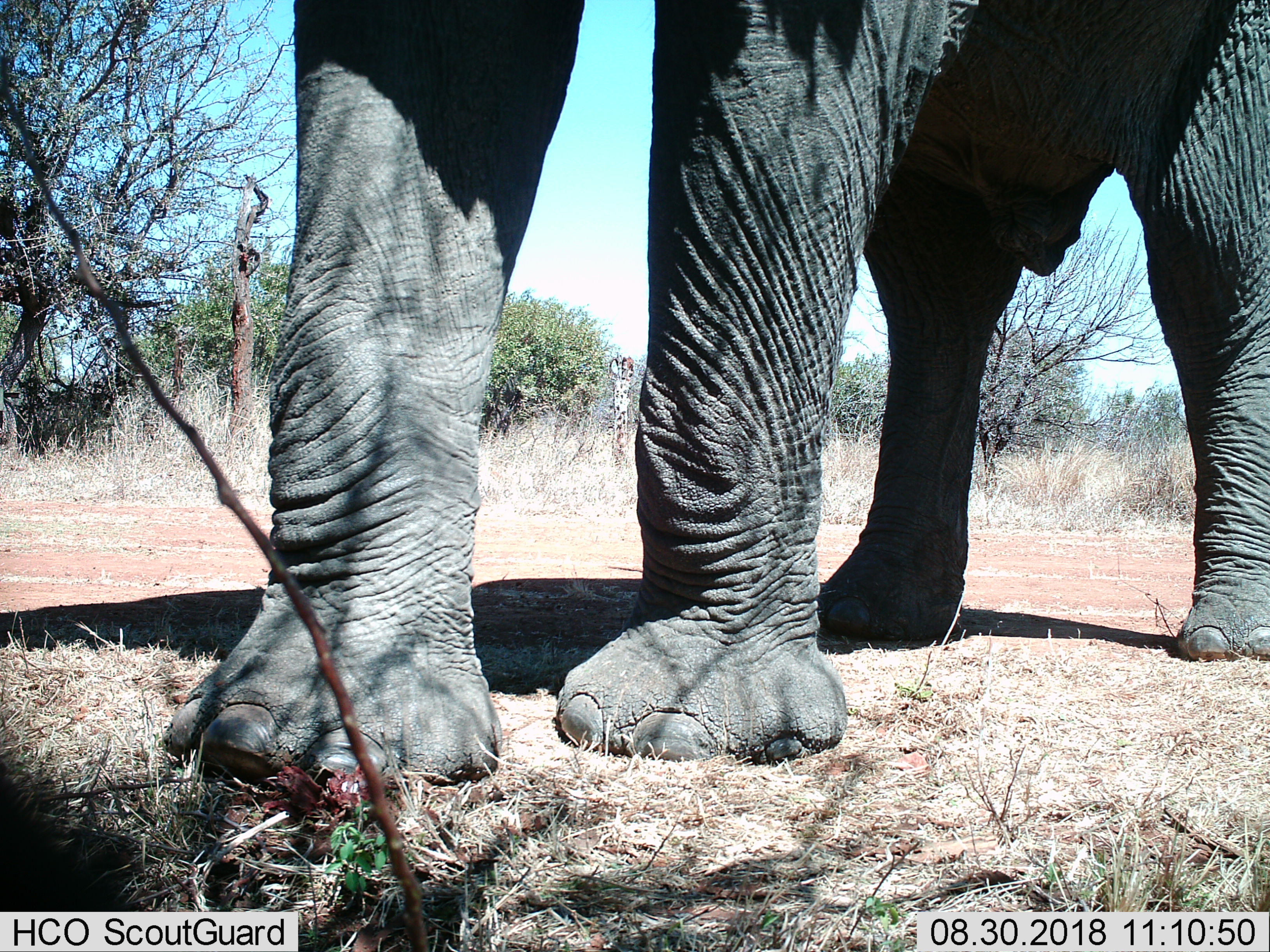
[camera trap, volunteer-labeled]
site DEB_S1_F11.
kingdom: Animalia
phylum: Chordata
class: Mammalia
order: Proboscidea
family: Elephantidae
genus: Loxodonta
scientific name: Loxodonta africana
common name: african bush elephant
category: elephant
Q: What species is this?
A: Elephant (african bush elephant) (Loxodonta africana).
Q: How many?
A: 1.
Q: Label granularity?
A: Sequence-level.